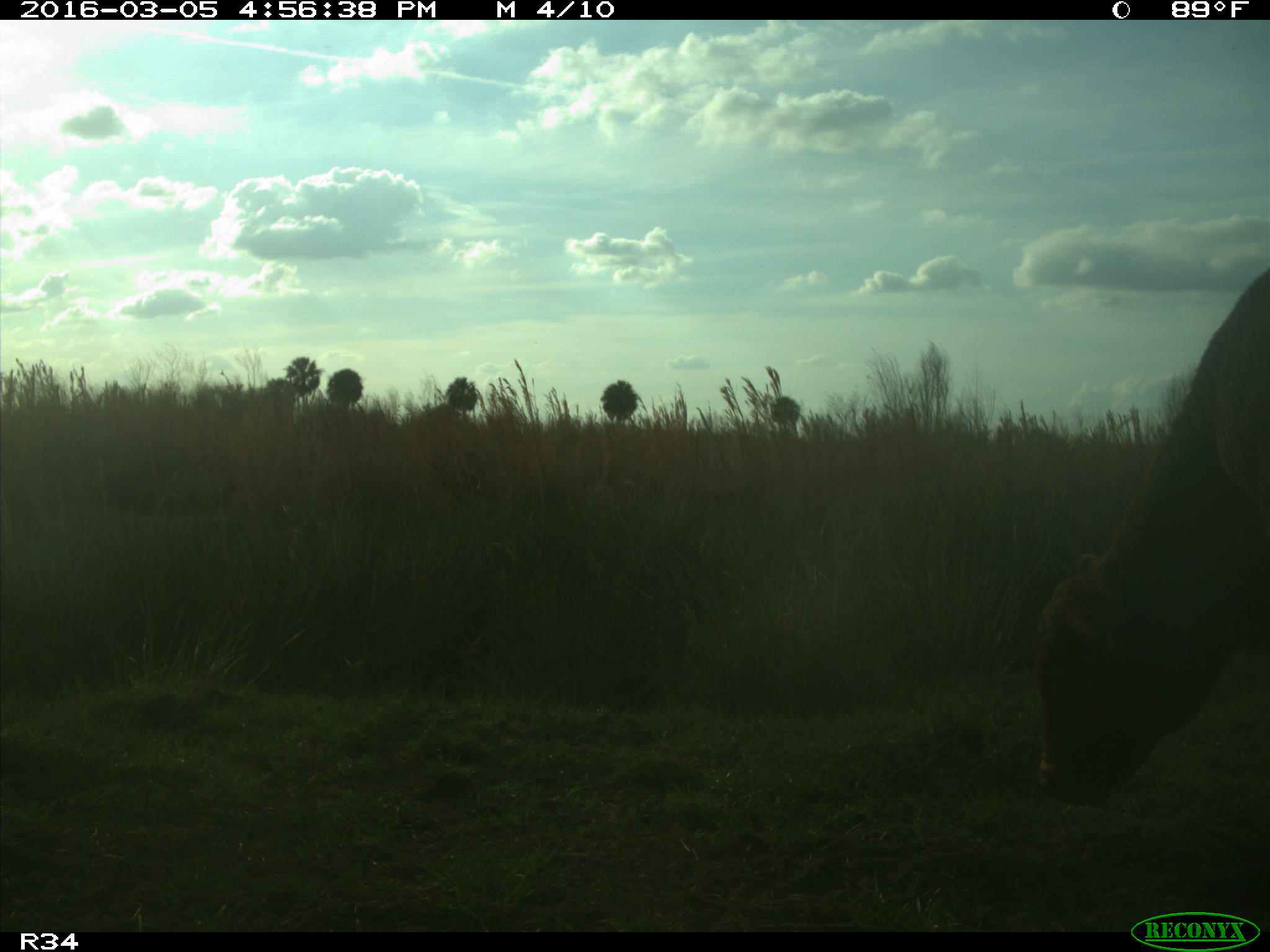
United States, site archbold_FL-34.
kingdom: Animalia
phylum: Chordata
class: Mammalia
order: Artiodactyla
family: Bovidae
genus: Bos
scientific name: Bos taurus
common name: domestic cow